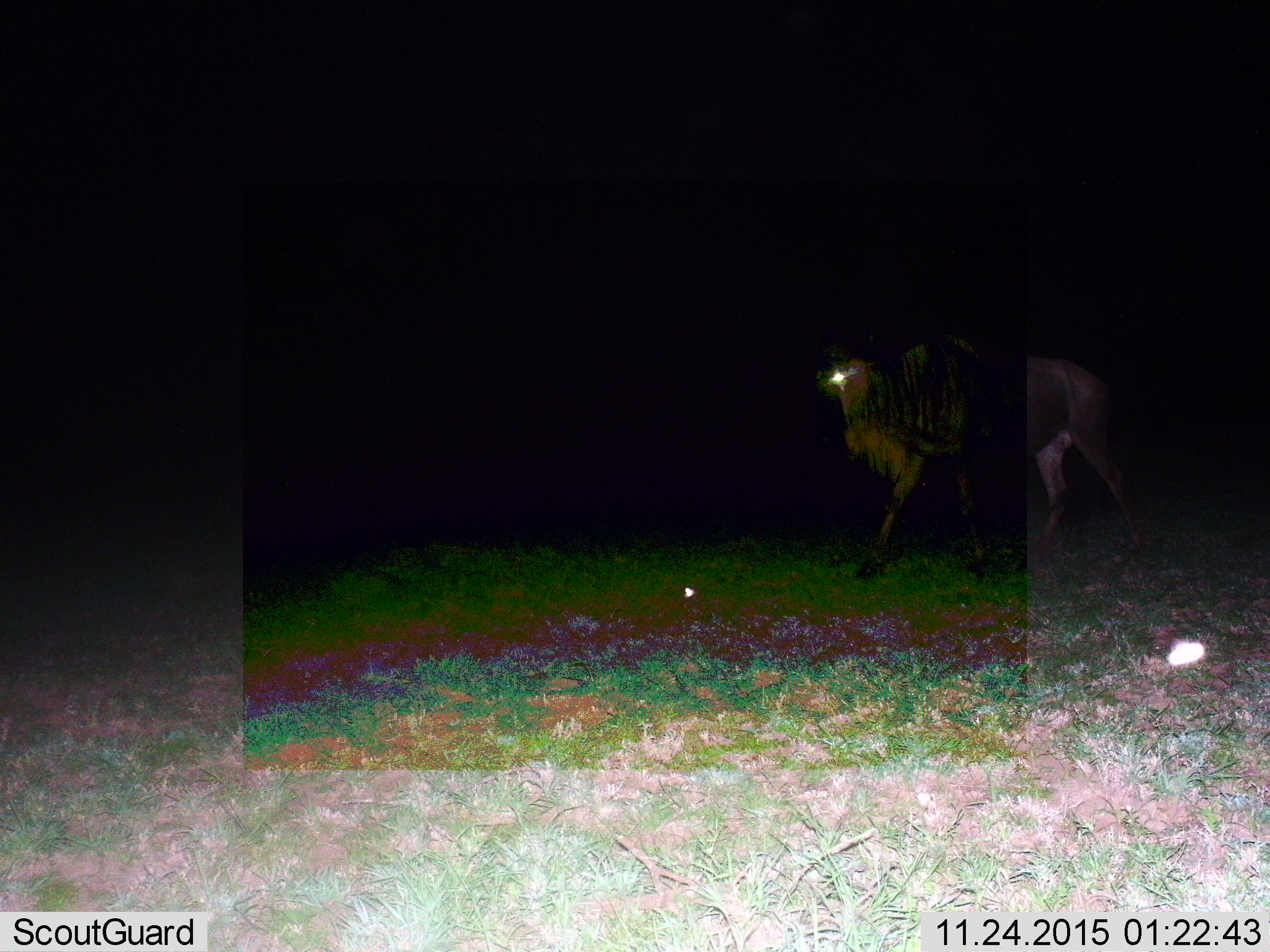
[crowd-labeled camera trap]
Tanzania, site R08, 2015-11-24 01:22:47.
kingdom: Animalia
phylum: Chordata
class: Mammalia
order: Artiodactyla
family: Bovidae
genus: Connochaetes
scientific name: Connochaetes taurinus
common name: blue wildebeest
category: wildebeest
Wildebeest (blue wildebeest) (Connochaetes taurinus), count 1. Behavior (volunteer vote fractions): standing 0%, resting 0%, moving 100%, interacting 0%. Young present (vote fraction): 0%. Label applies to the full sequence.